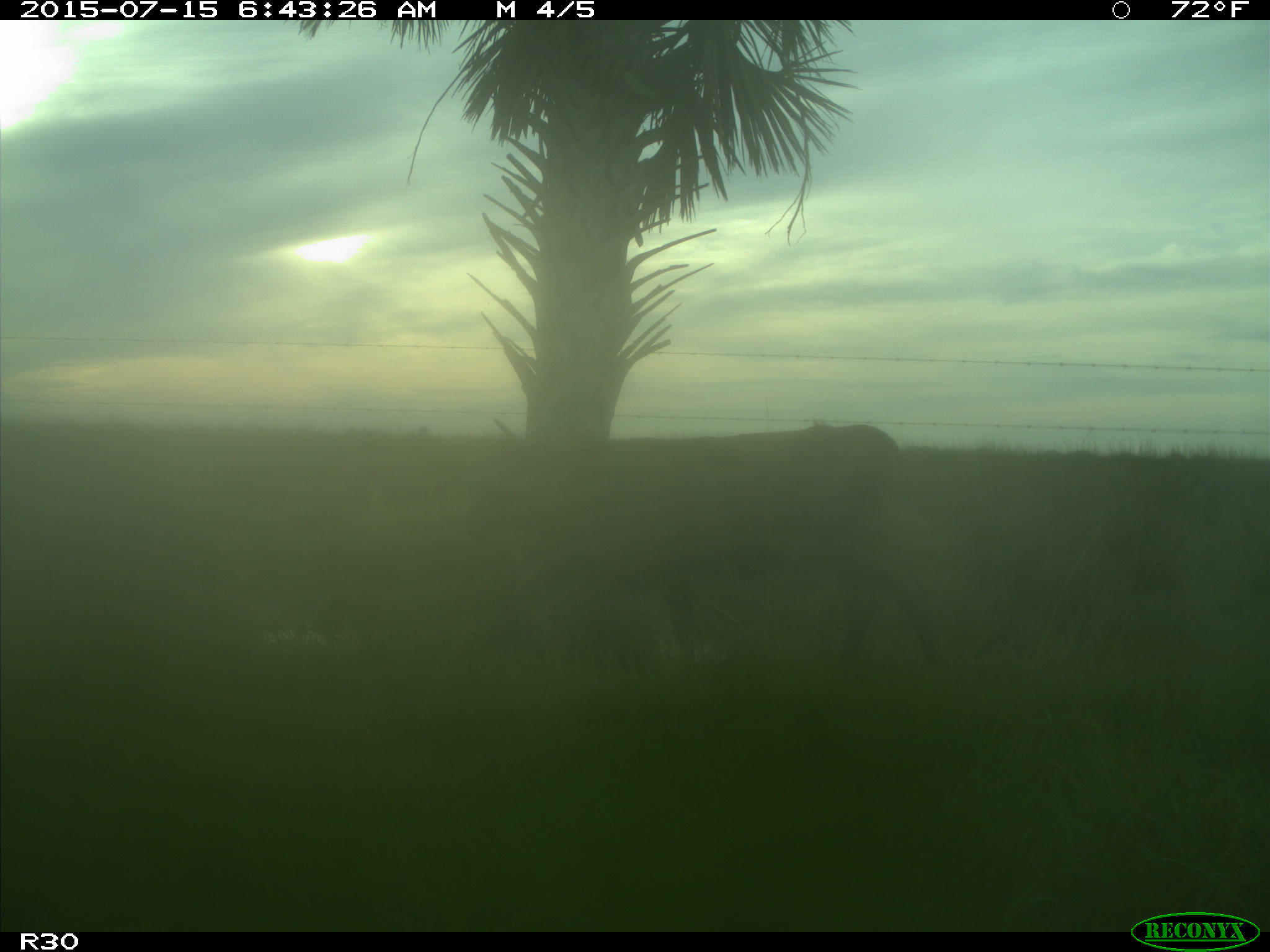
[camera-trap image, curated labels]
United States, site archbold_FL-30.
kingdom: Animalia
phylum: Chordata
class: Mammalia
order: Artiodactyla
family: Bovidae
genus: Bos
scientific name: Bos taurus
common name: domestic cow